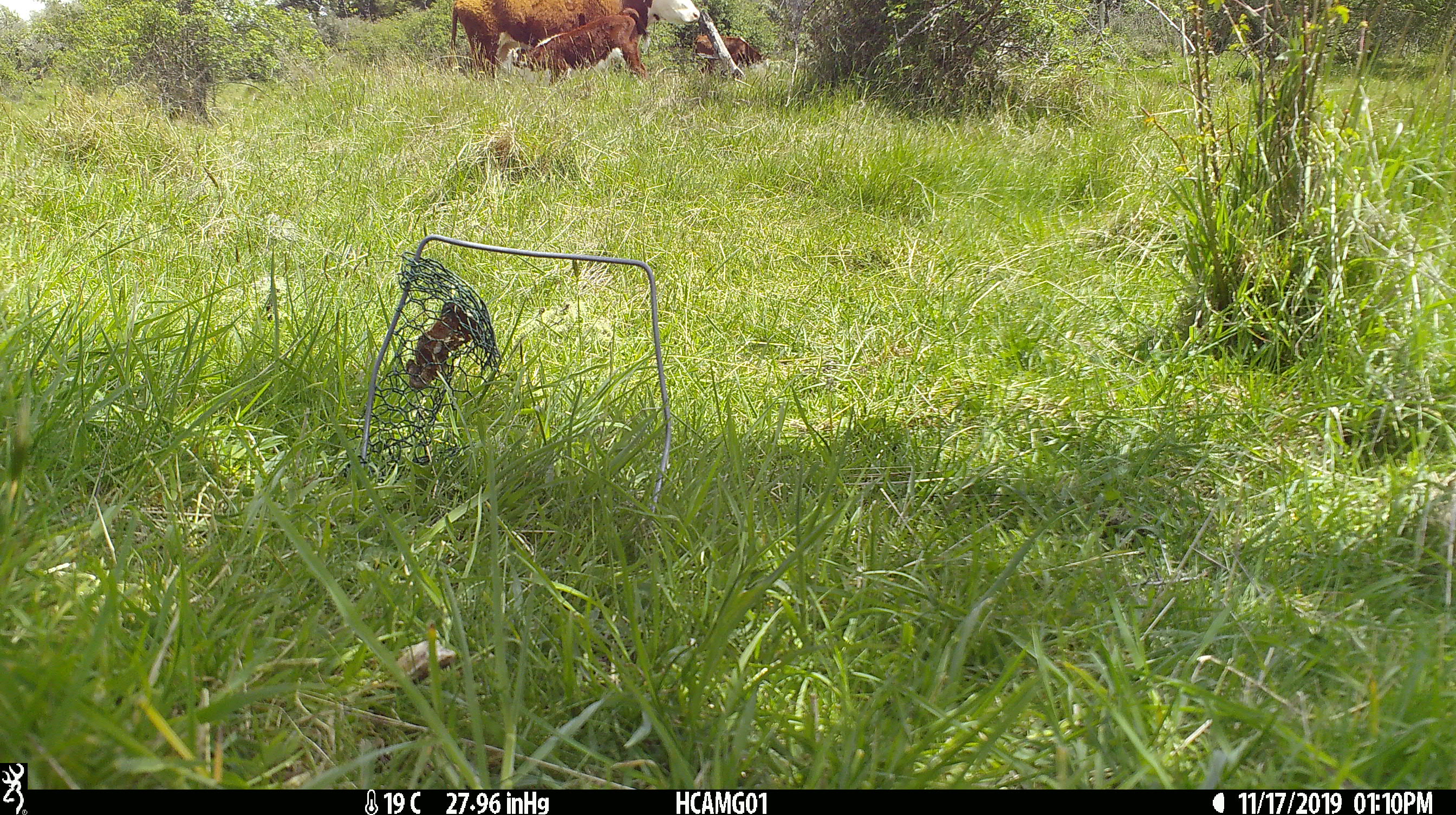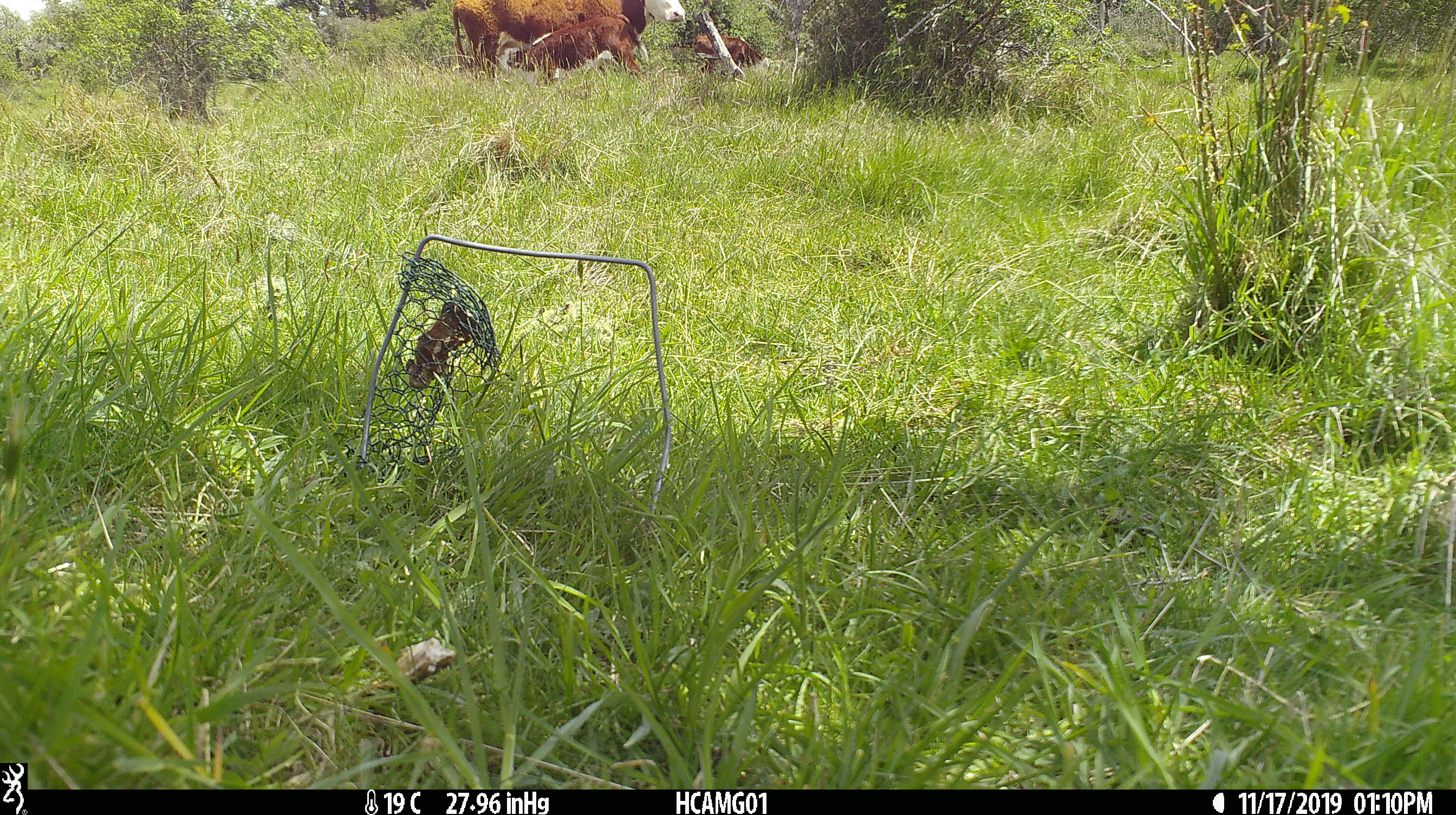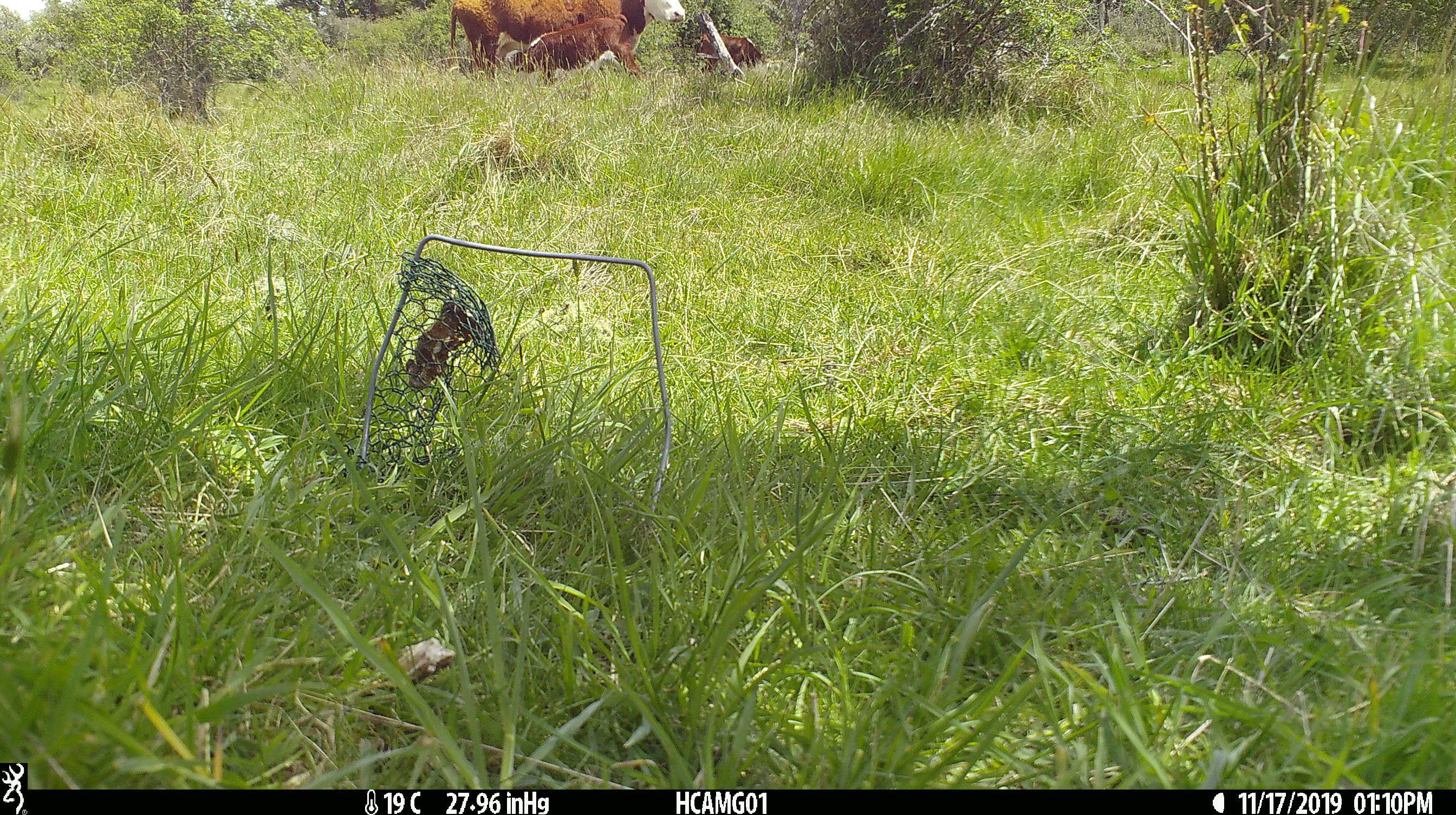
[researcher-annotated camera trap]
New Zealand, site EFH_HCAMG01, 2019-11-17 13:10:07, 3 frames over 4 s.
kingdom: Animalia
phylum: Chordata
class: Mammalia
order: Artiodactyla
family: Bovidae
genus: Bos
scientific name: Bos taurus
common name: domestic cow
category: cow